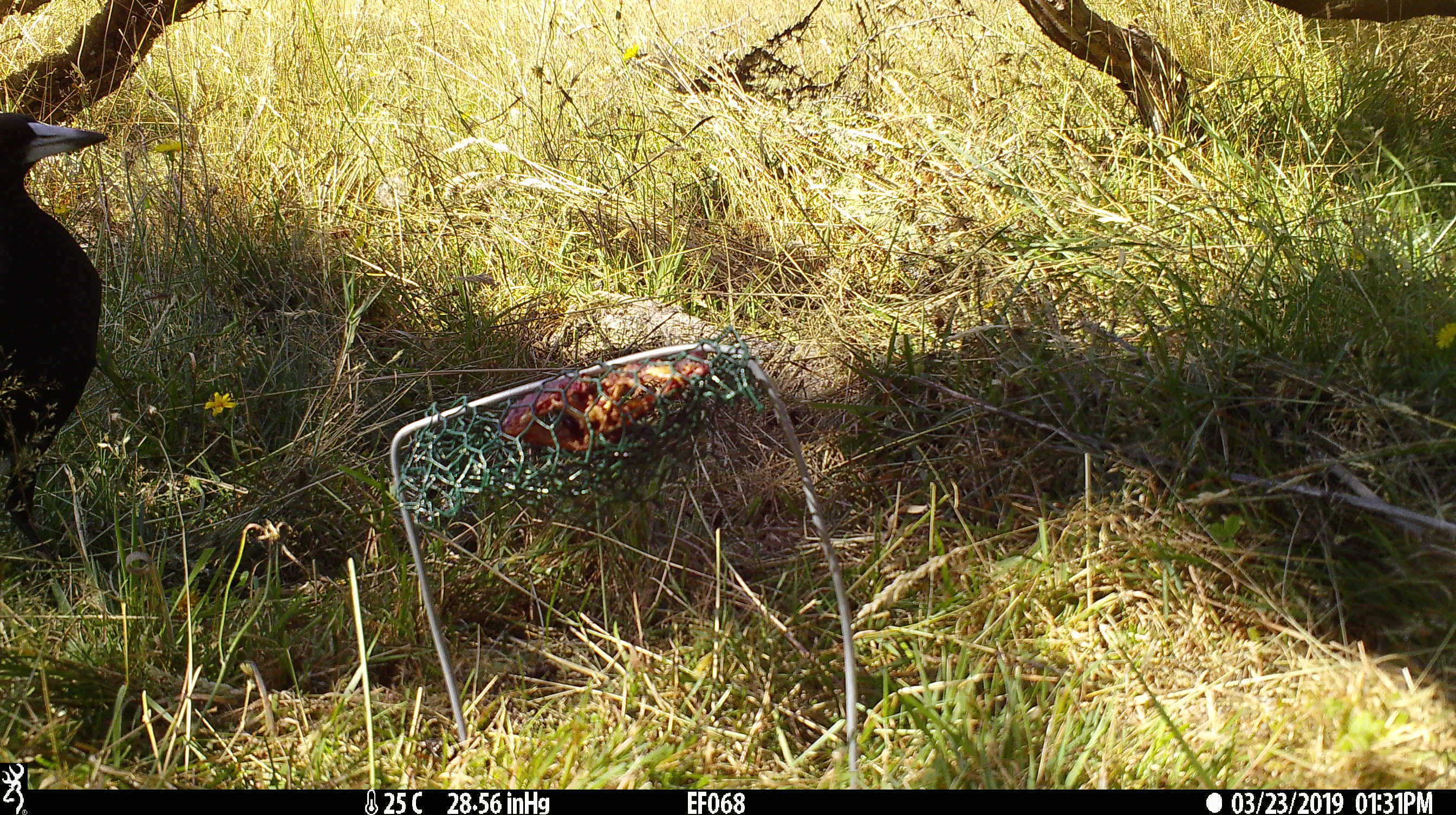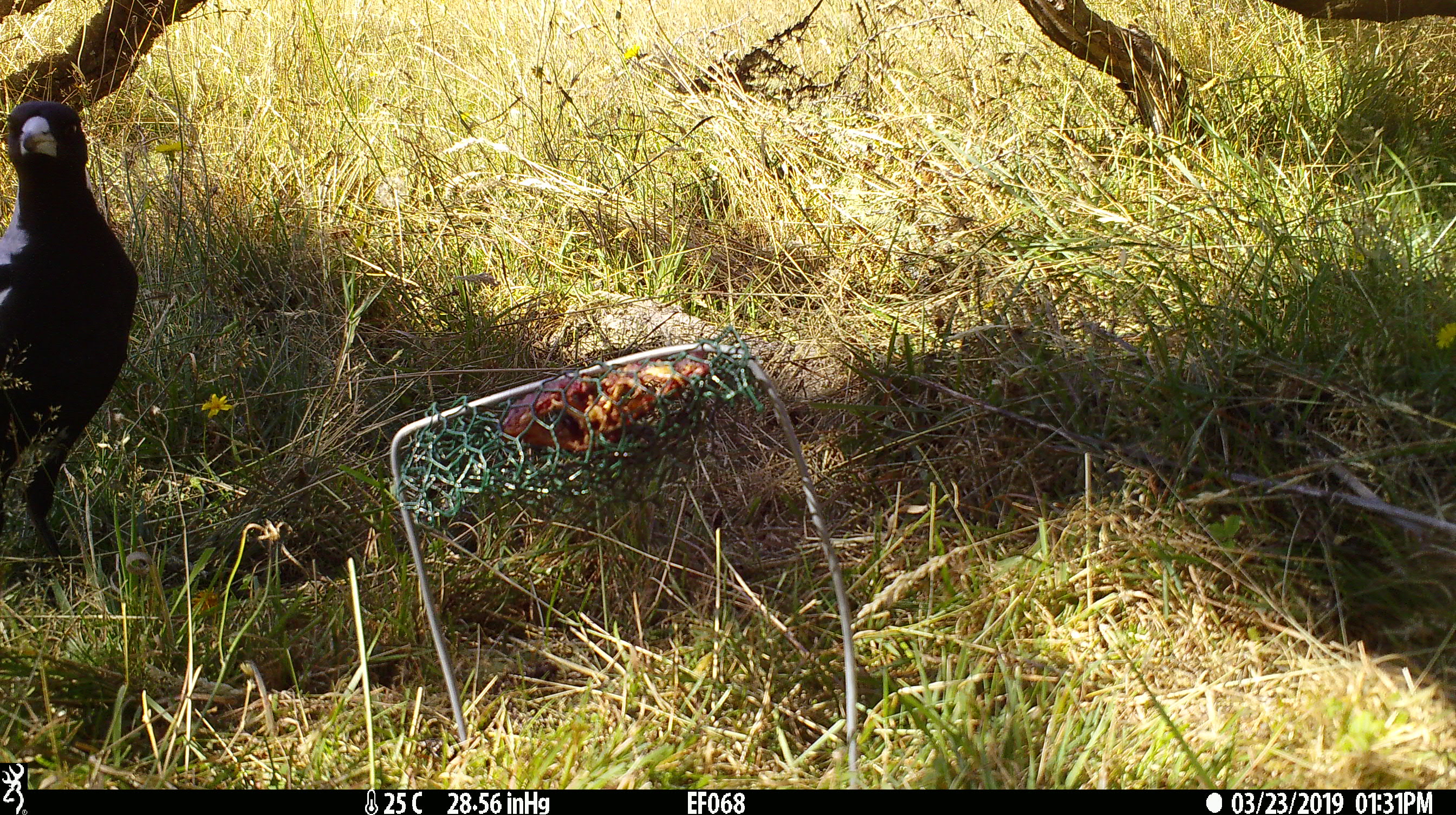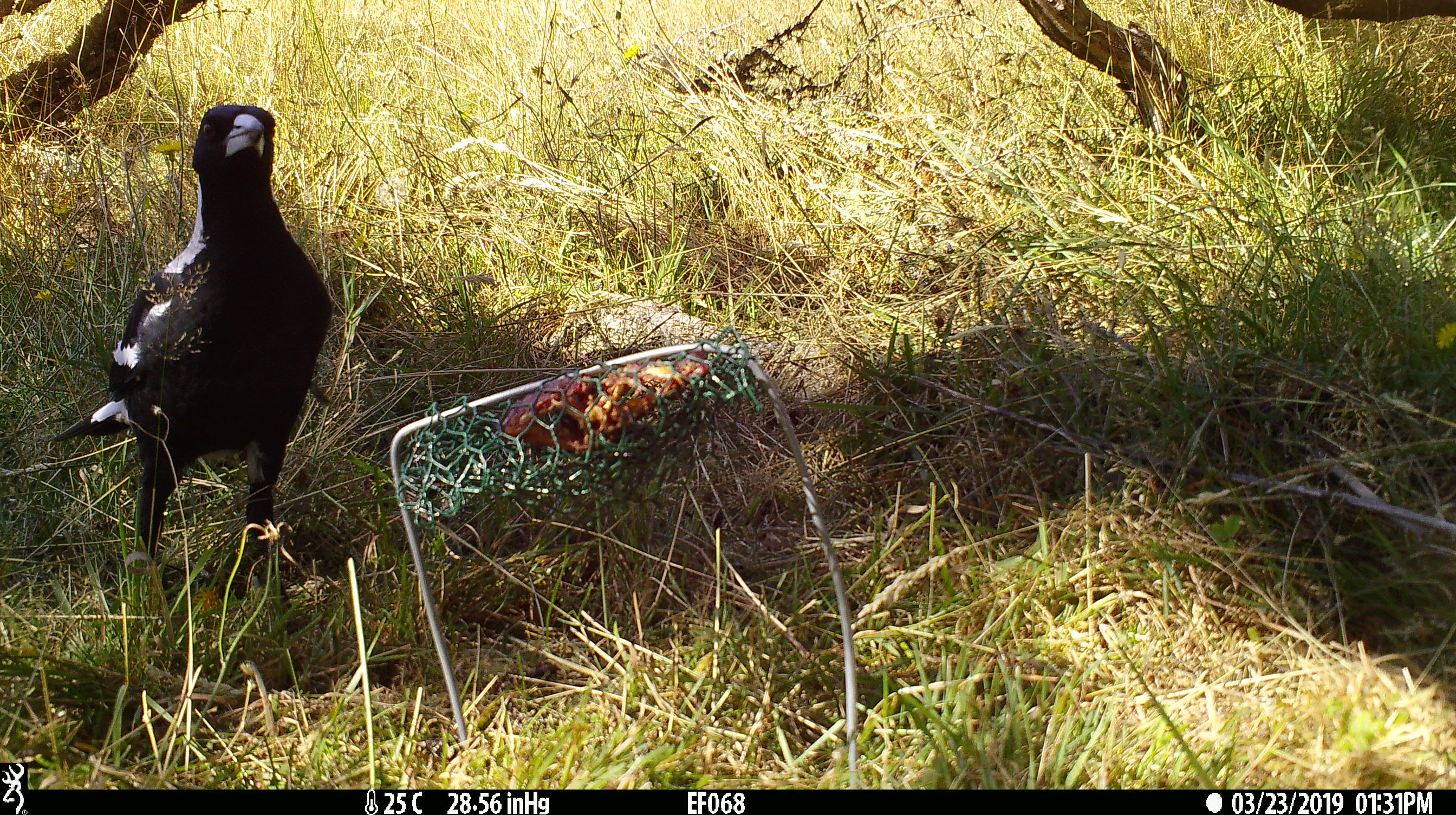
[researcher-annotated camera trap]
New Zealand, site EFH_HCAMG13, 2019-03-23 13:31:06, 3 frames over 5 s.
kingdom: Animalia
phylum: Chordata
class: Aves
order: Passeriformes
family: Artamidae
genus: Gymnorhina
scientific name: Gymnorhina tibicen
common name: australian magpie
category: magpie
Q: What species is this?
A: Magpie (australian magpie) (Gymnorhina tibicen).